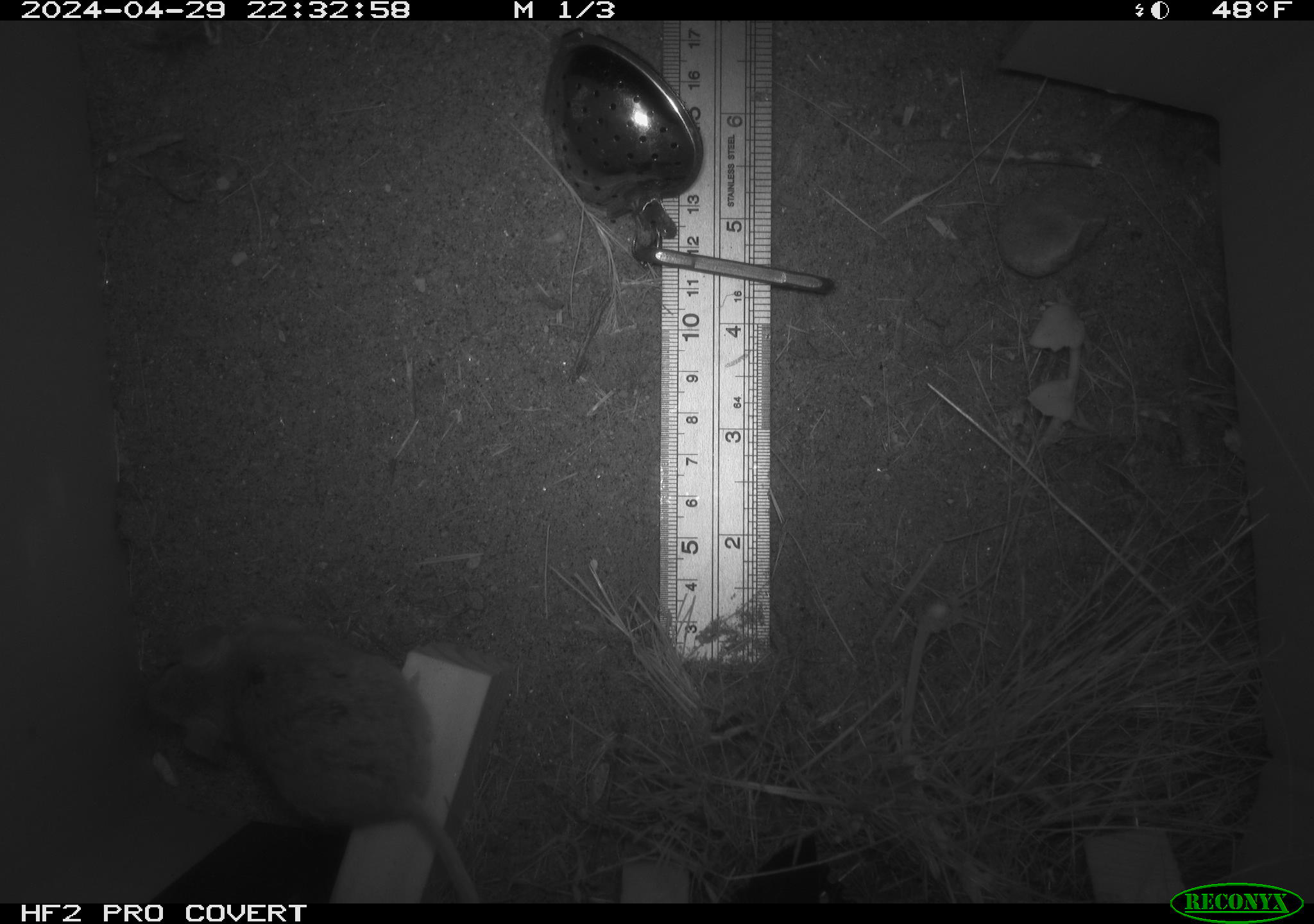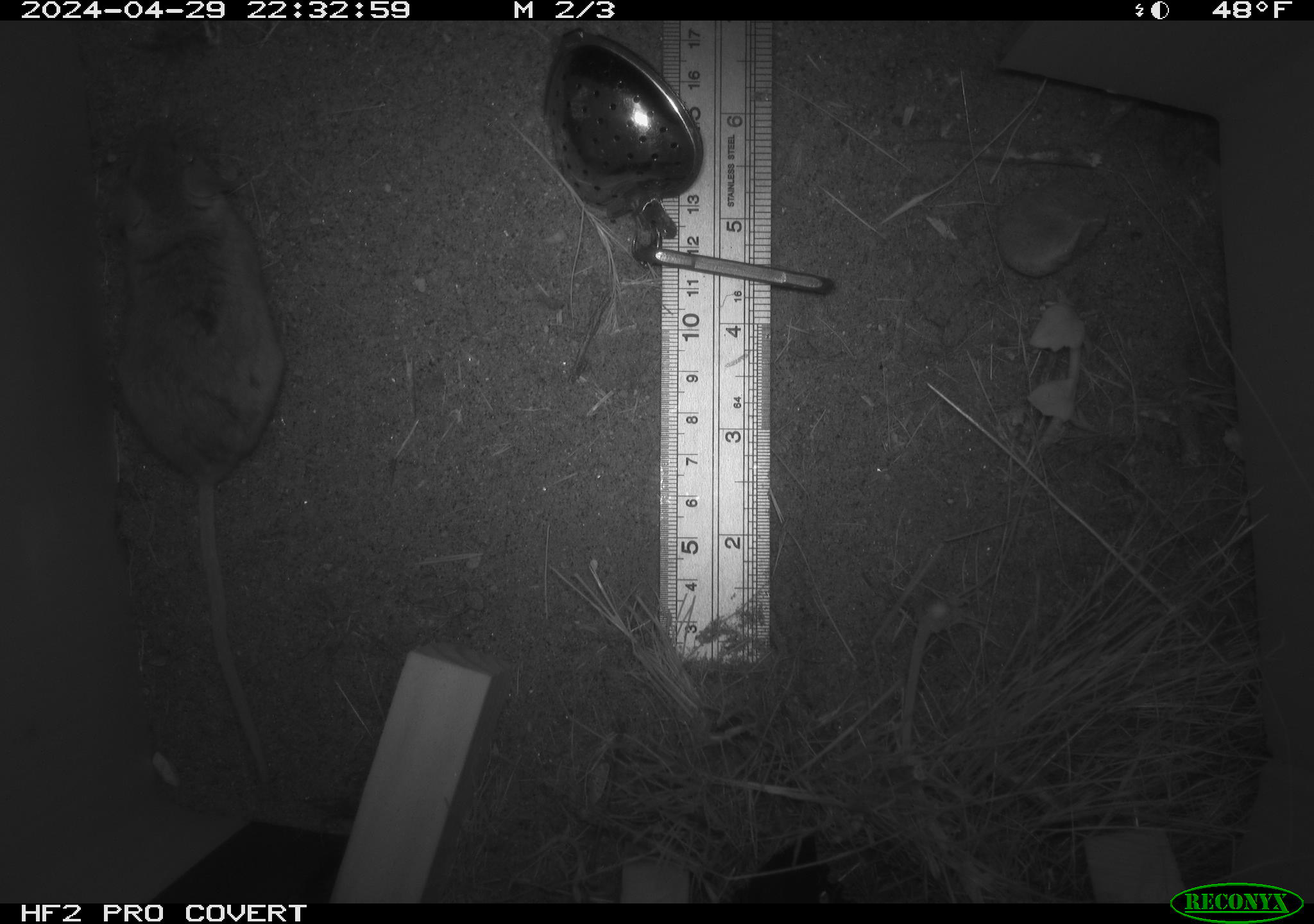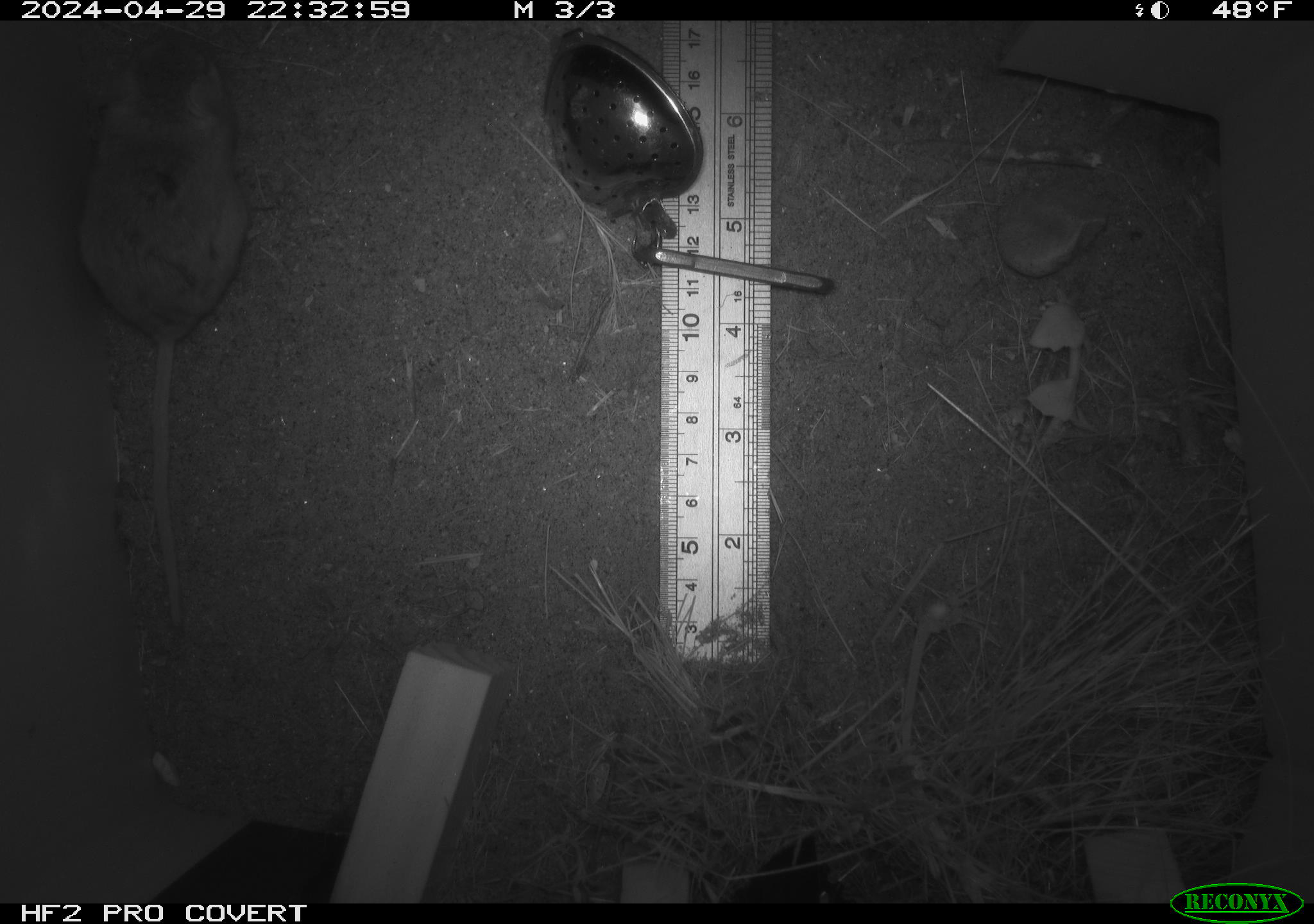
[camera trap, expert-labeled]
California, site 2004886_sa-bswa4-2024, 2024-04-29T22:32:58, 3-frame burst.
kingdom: Animalia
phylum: Chordata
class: Mammalia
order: Rodentia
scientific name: Rodentia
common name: mouse species